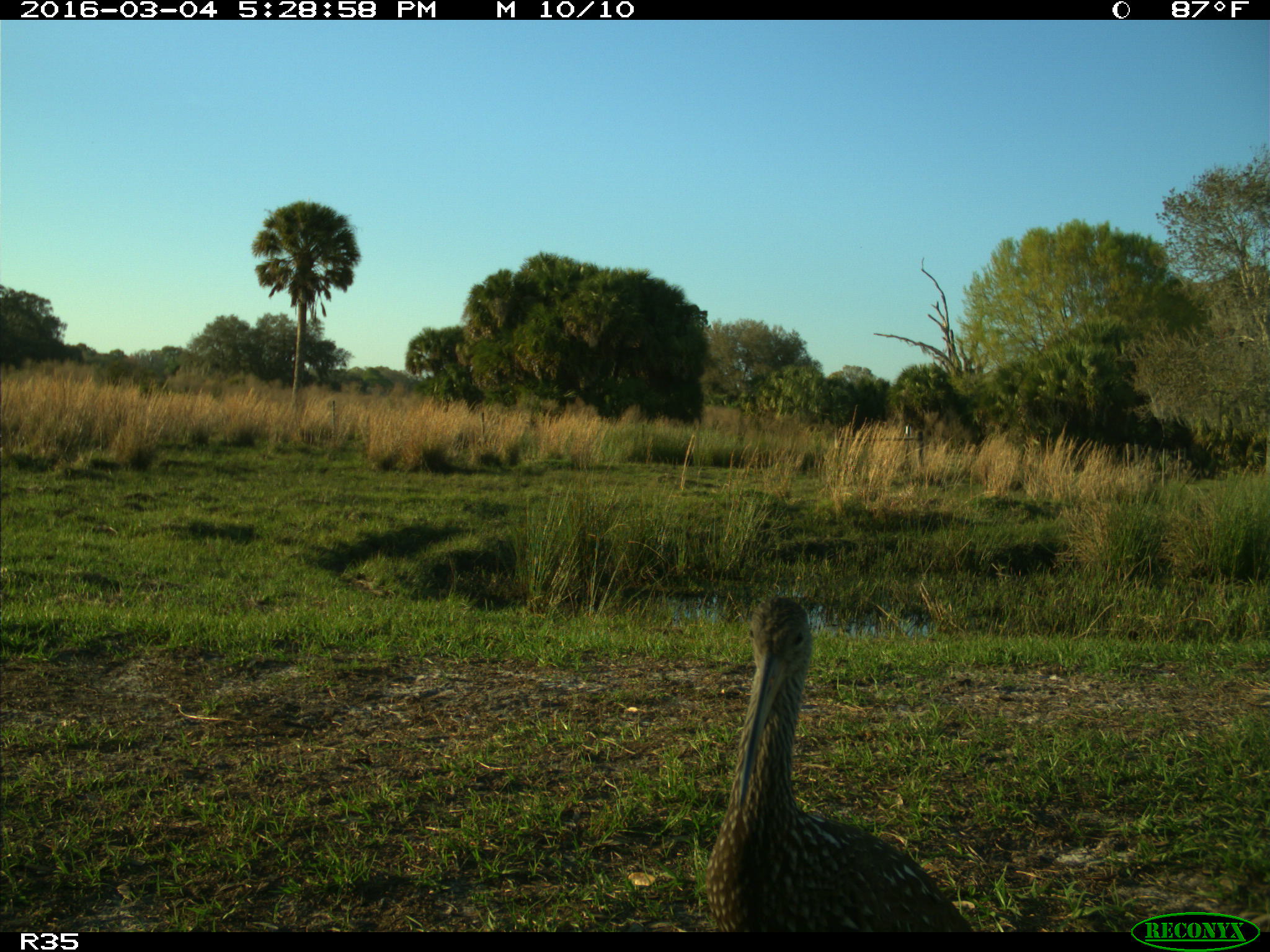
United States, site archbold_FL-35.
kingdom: Animalia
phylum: Chordata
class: Aves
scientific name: Aves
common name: birds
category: unidentified bird